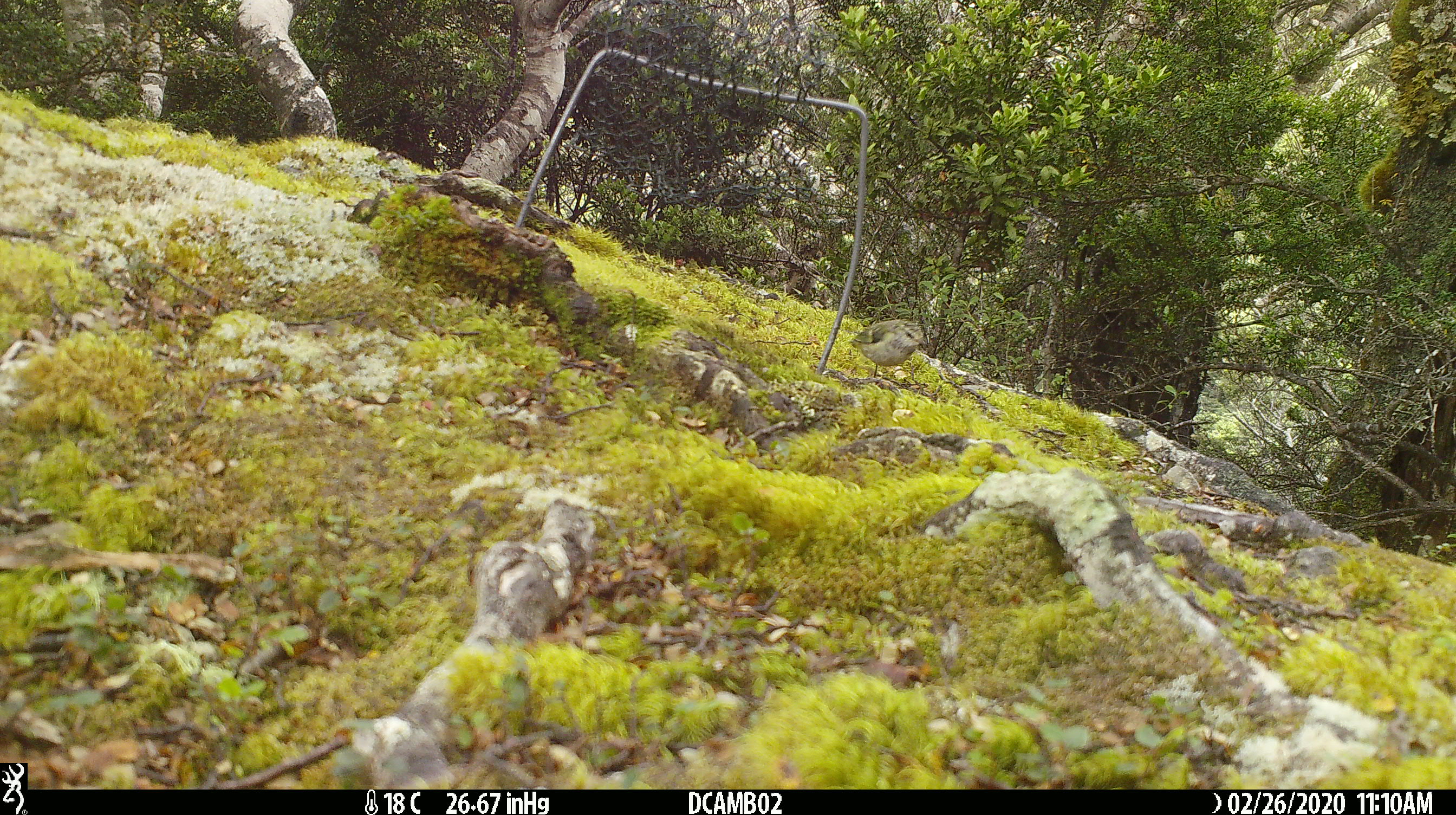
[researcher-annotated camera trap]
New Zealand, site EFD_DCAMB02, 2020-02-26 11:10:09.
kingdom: Animalia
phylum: Chordata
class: Aves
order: Passeriformes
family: Acanthisittidae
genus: Acanthisitta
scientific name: Acanthisitta chloris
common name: rifleman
Rifleman (Acanthisitta chloris).